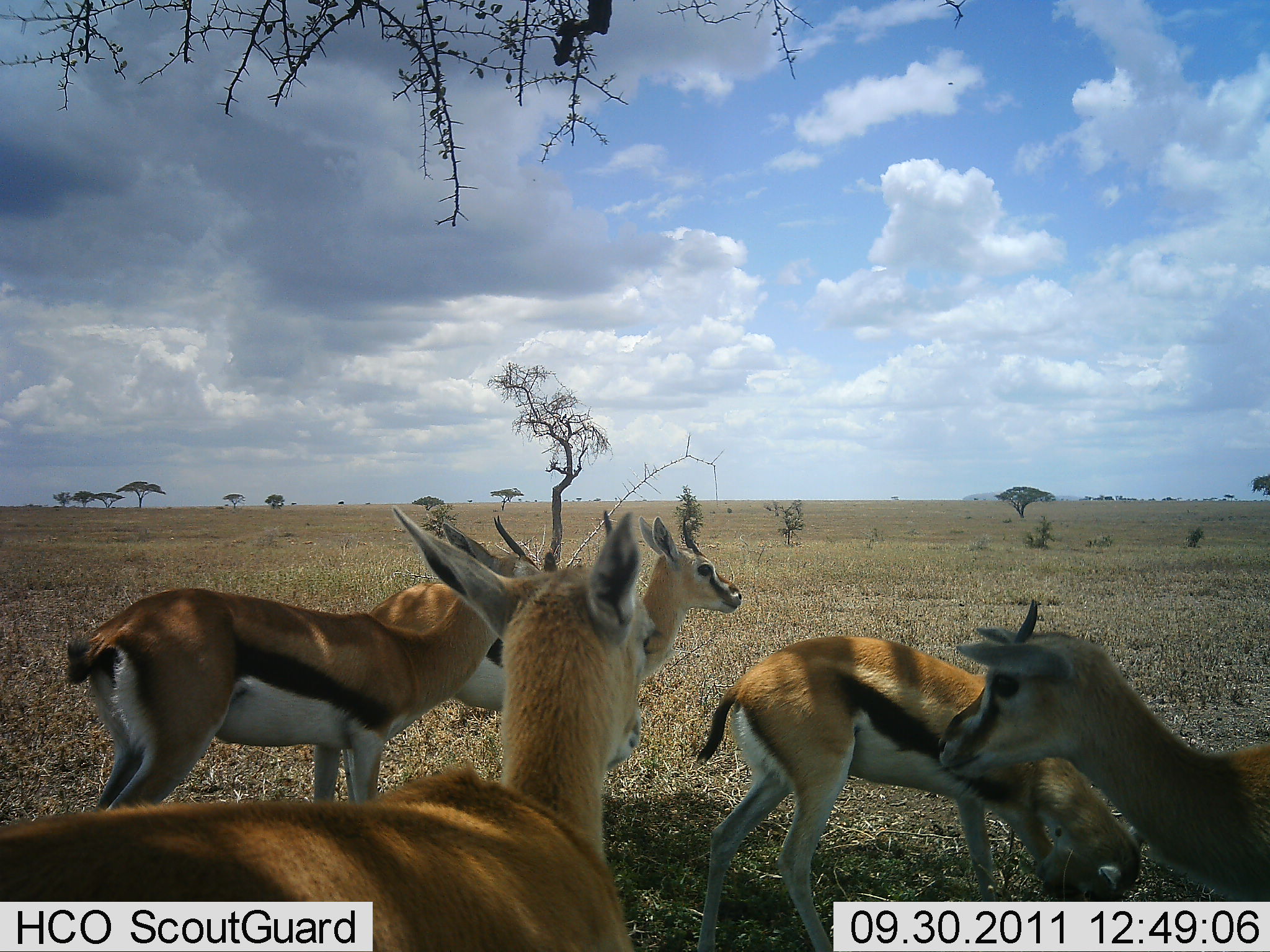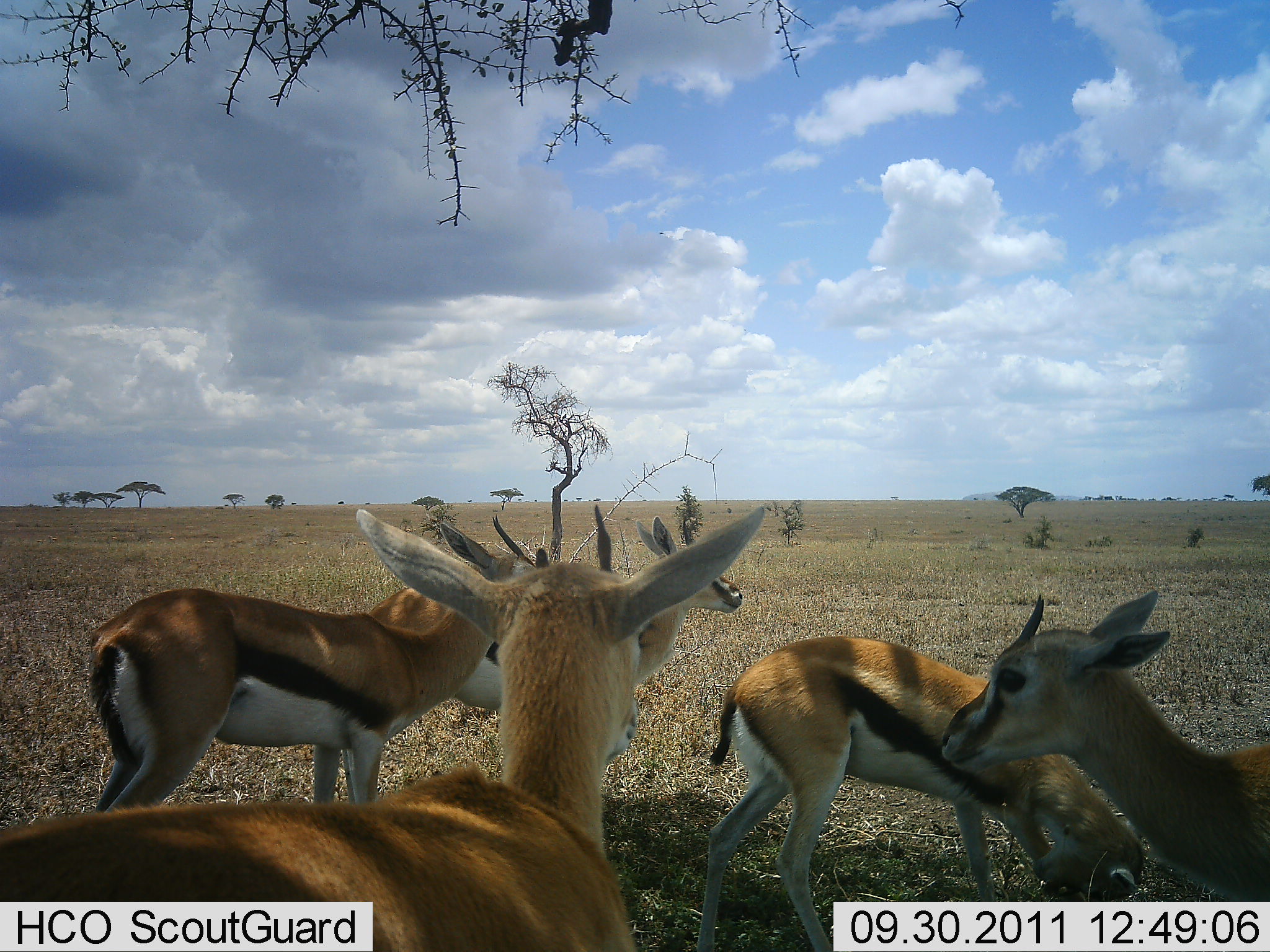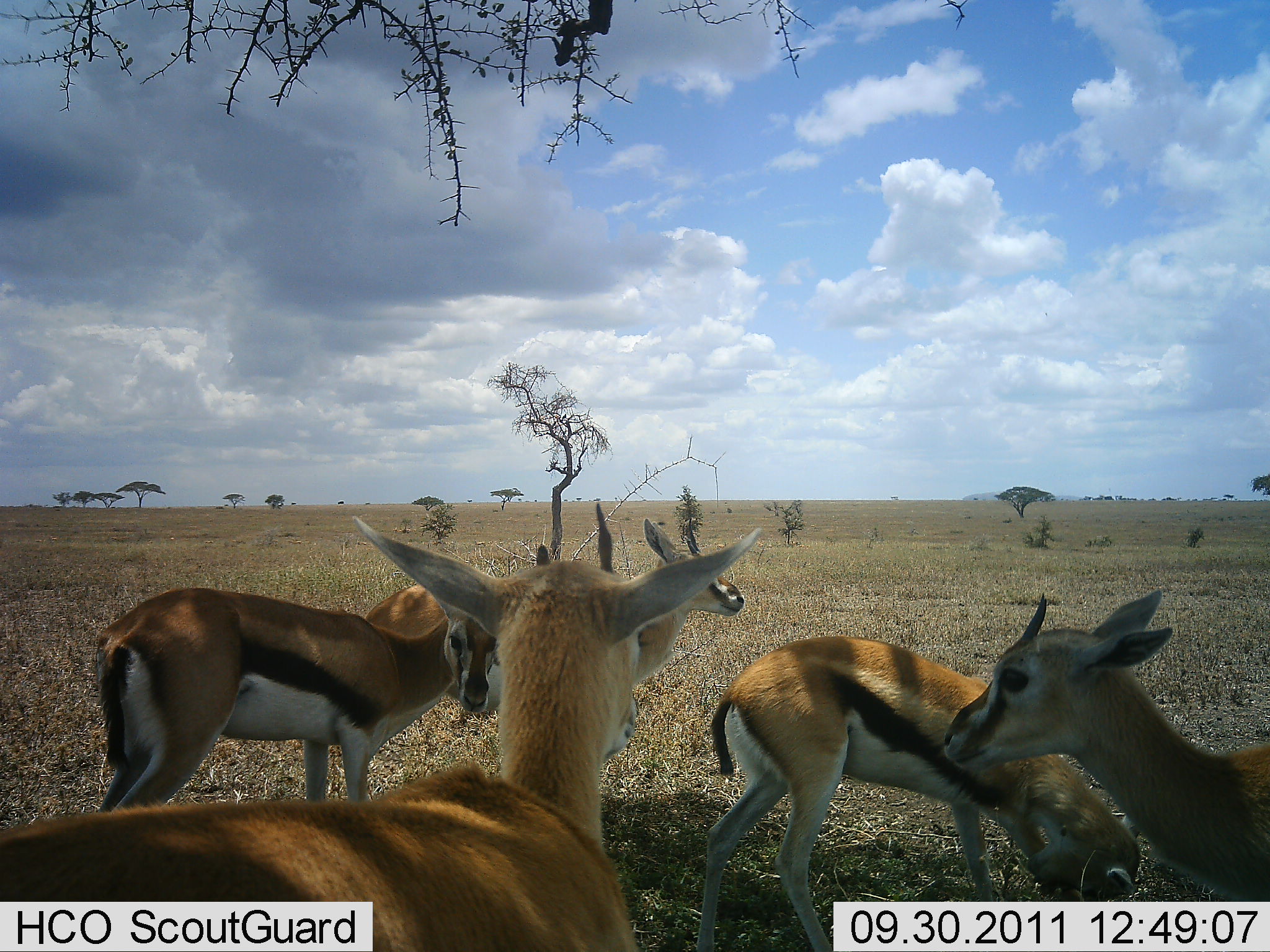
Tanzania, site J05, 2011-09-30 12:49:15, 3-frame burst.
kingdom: Animalia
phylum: Chordata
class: Mammalia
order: Artiodactyla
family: Bovidae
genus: Eudorcas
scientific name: Eudorcas thomsonii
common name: thomson's gazelle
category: gazellethomsons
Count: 5.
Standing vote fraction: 100%.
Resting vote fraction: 8%.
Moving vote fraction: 0%.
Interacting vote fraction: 17%.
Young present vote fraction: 0%.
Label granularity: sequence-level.